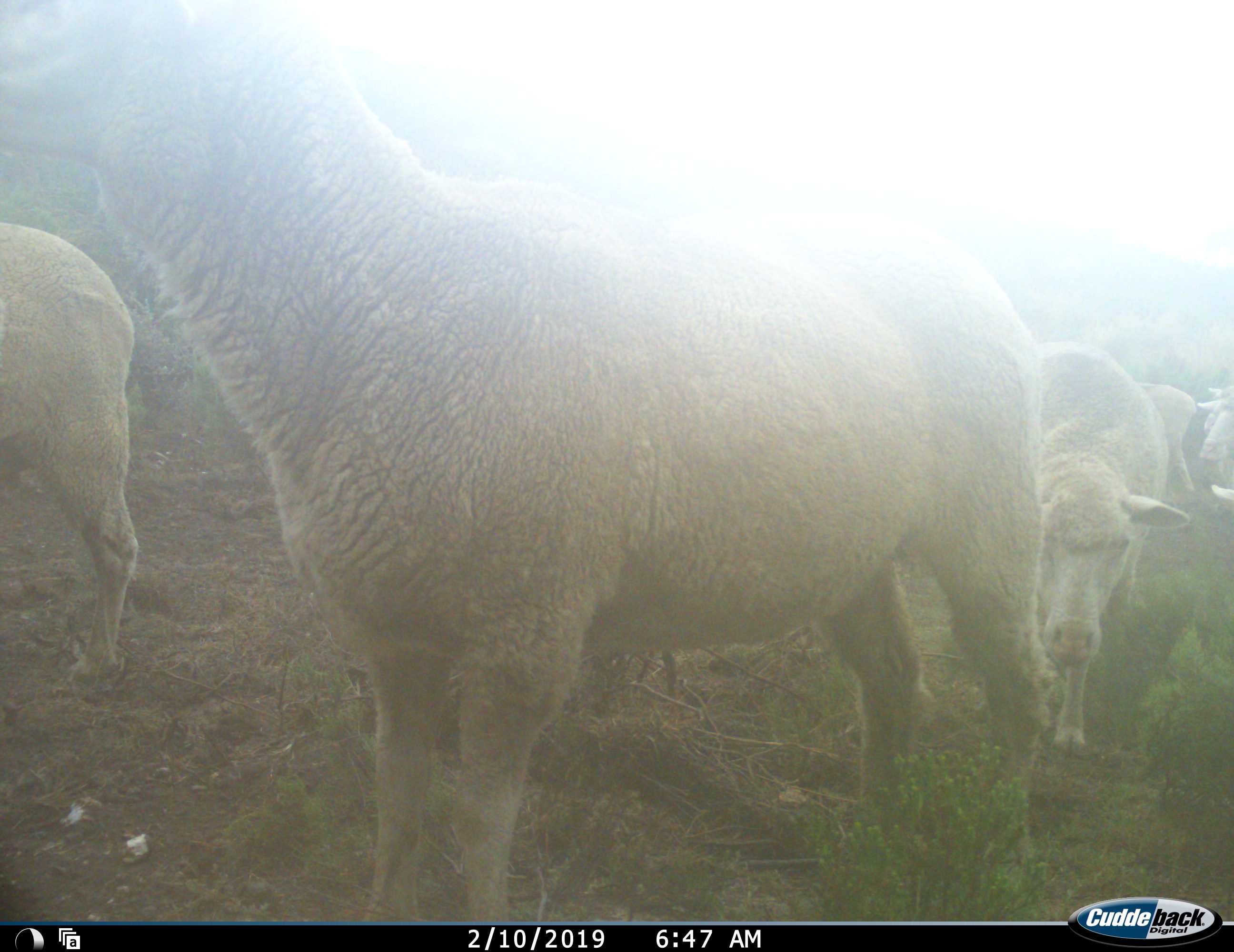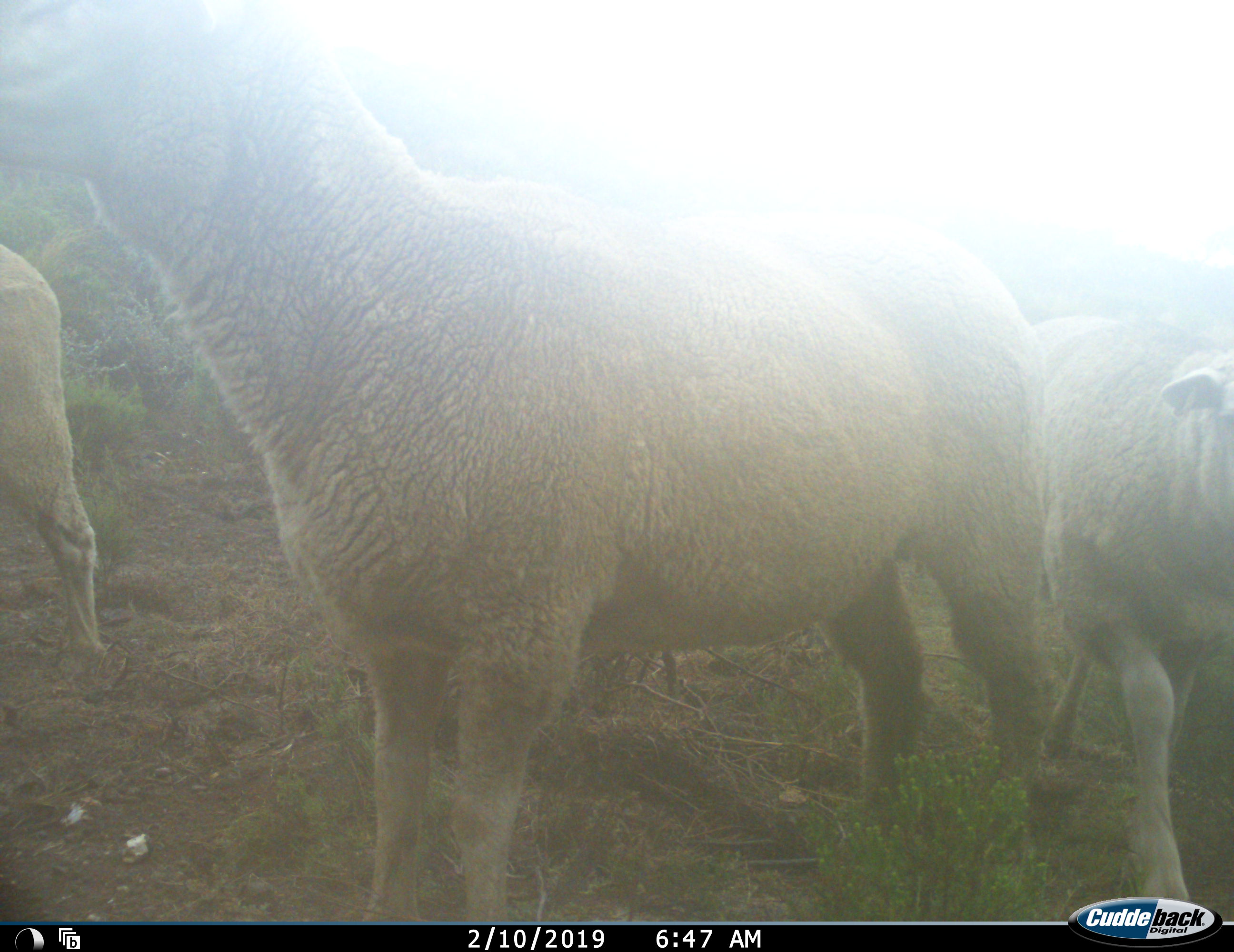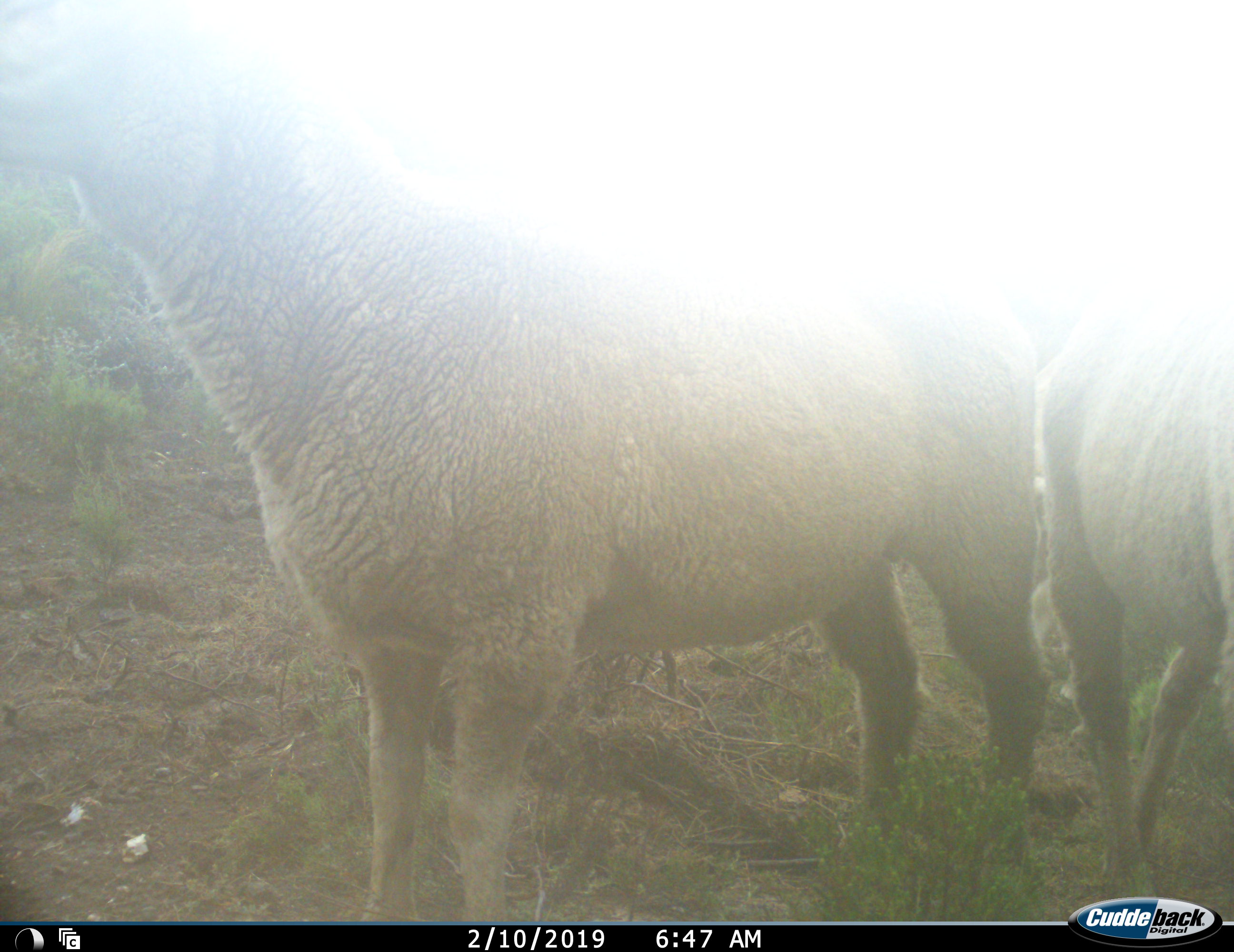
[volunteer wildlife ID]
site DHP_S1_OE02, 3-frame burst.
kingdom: Animalia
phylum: Chordata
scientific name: Vertebrata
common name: domestic animal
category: domesticanimal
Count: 5.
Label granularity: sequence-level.